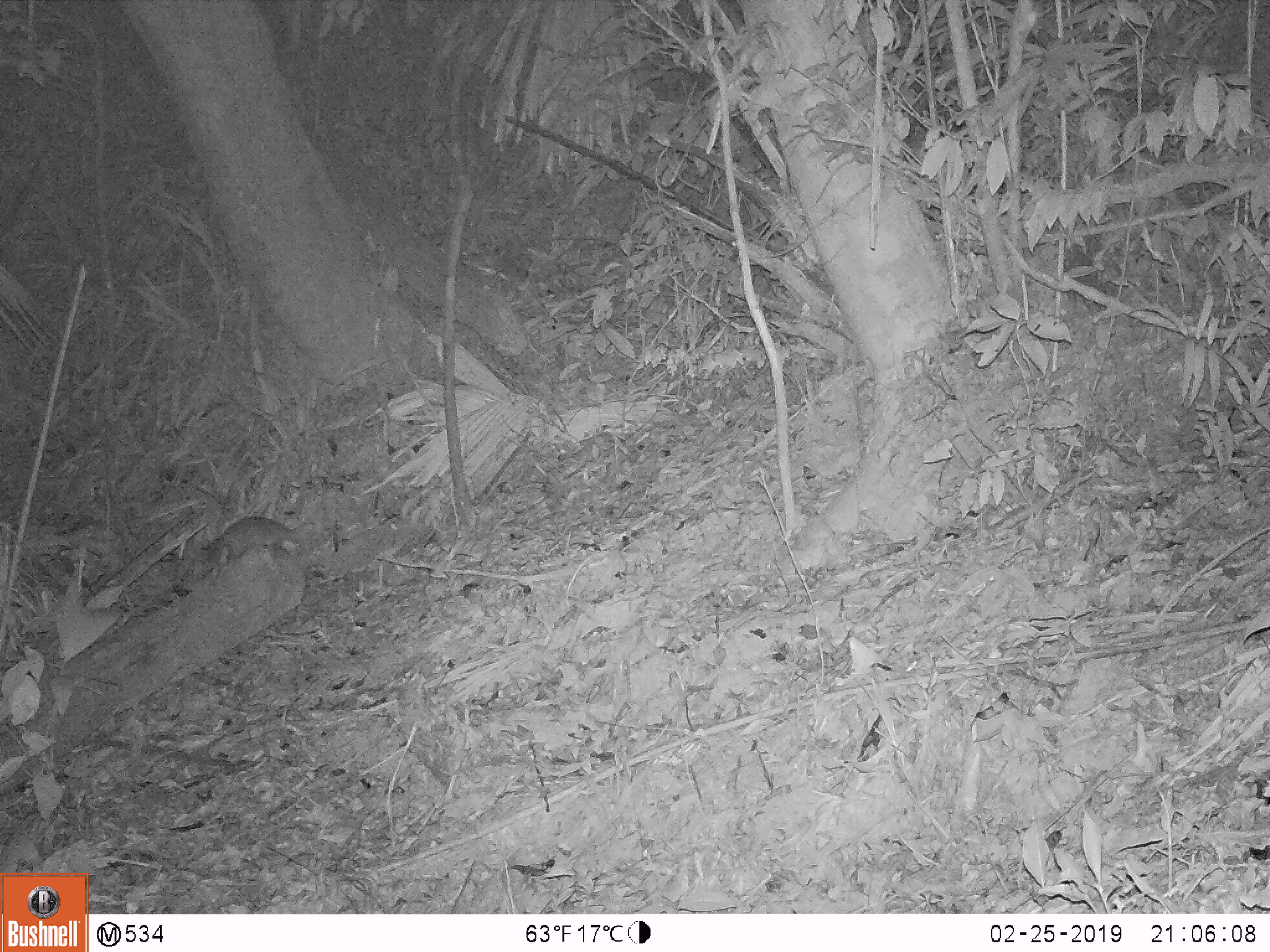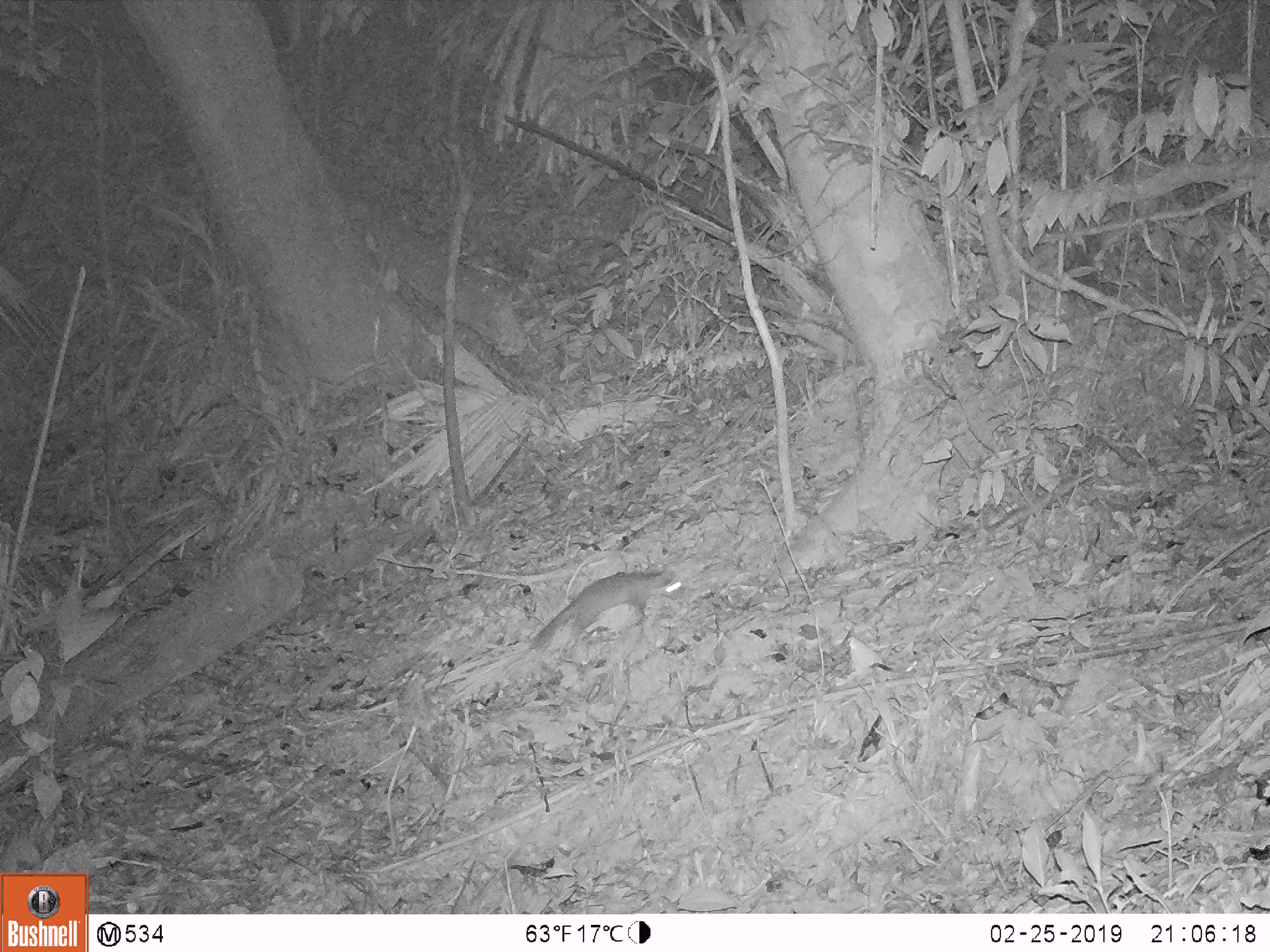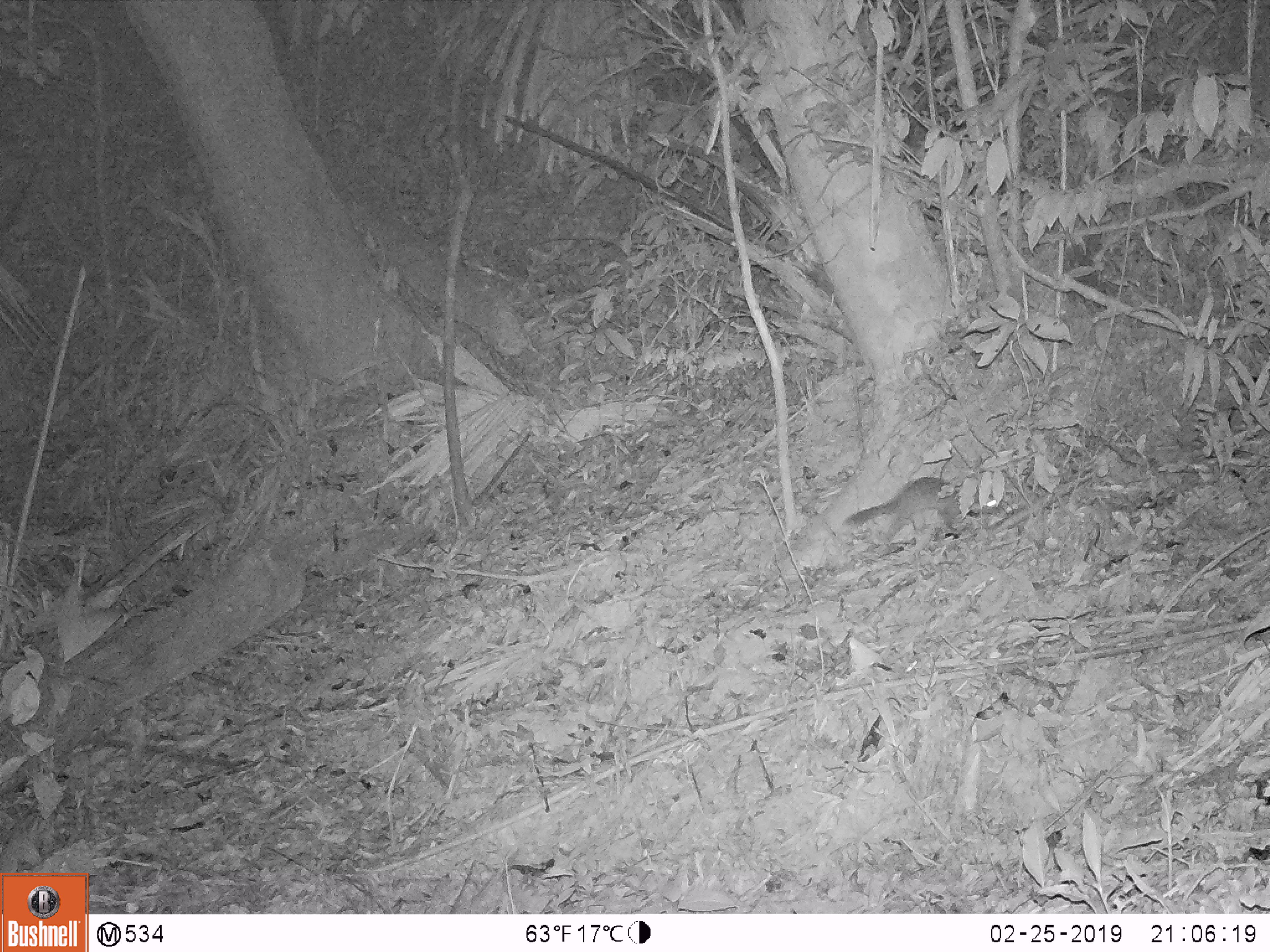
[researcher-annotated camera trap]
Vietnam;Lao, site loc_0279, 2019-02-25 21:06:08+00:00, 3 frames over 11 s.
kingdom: Animalia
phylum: Chordata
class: Mammalia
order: Carnivora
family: Mustelidae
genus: Melogale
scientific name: Melogale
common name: ferret badger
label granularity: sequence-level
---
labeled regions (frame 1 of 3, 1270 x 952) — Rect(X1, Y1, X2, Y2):
ferret badger: Rect(210, 514, 298, 563)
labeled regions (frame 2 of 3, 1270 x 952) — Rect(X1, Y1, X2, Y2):
ferret badger: Rect(530, 569, 686, 655)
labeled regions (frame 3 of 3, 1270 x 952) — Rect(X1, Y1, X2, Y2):
ferret badger: Rect(841, 475, 998, 542)